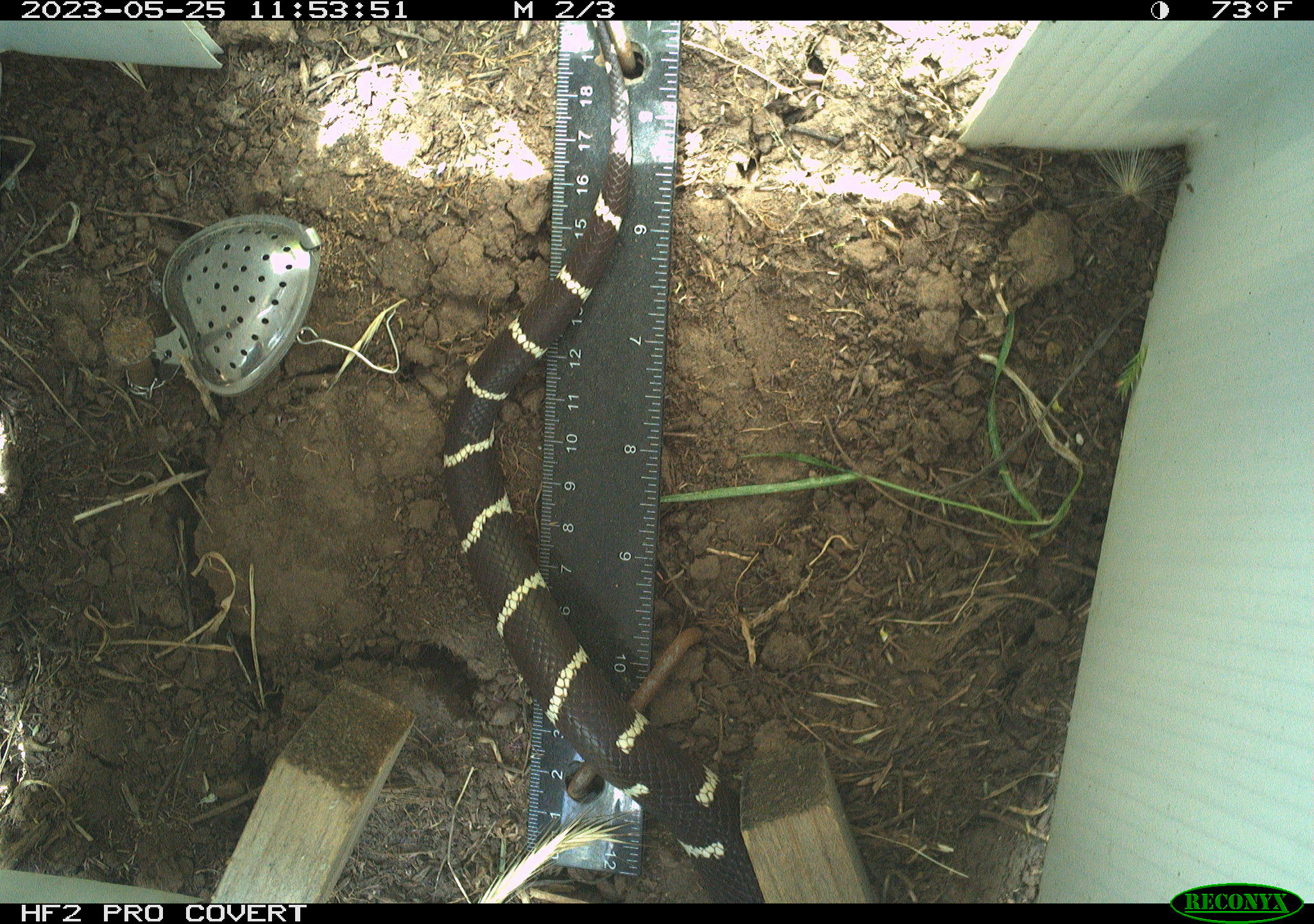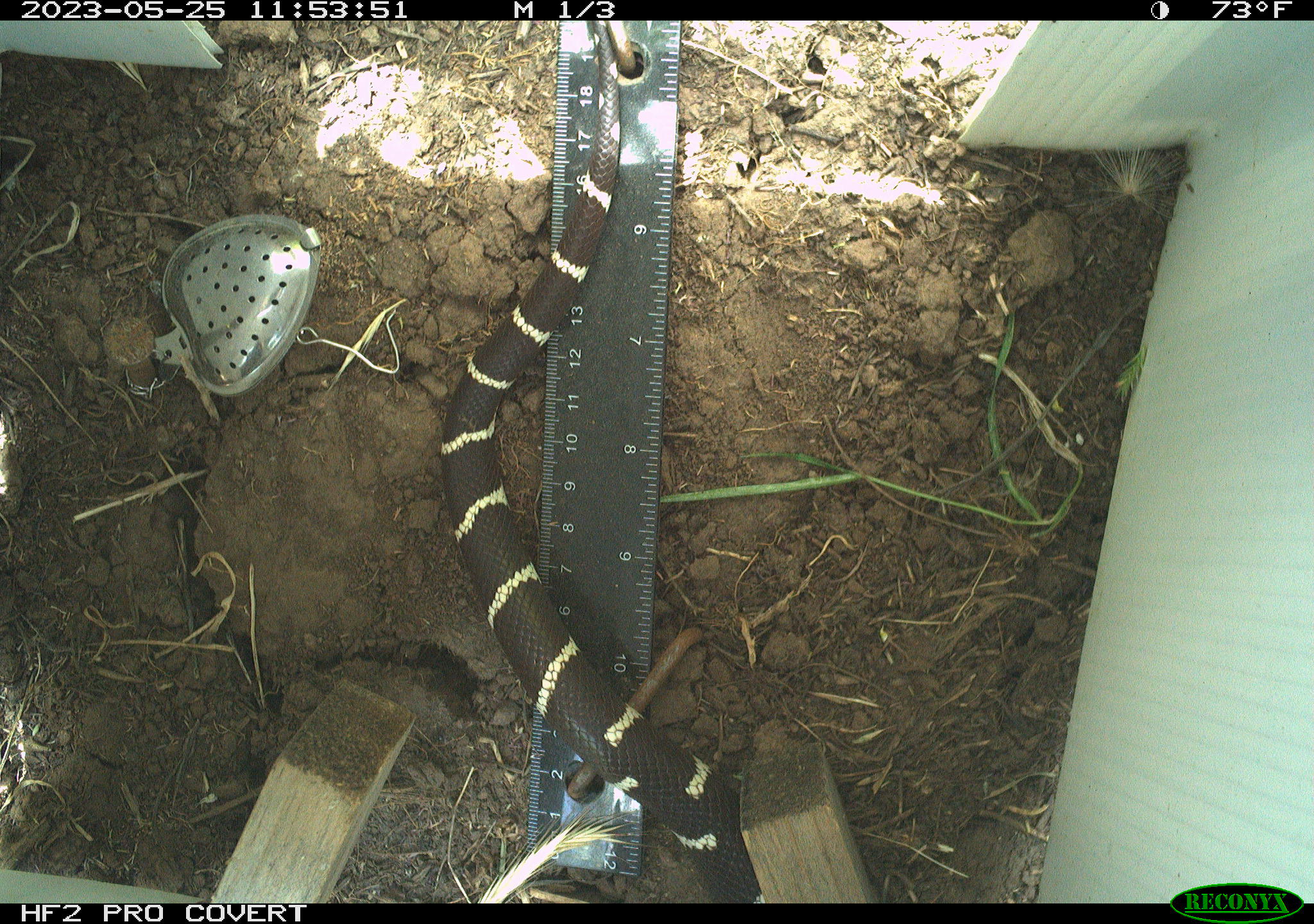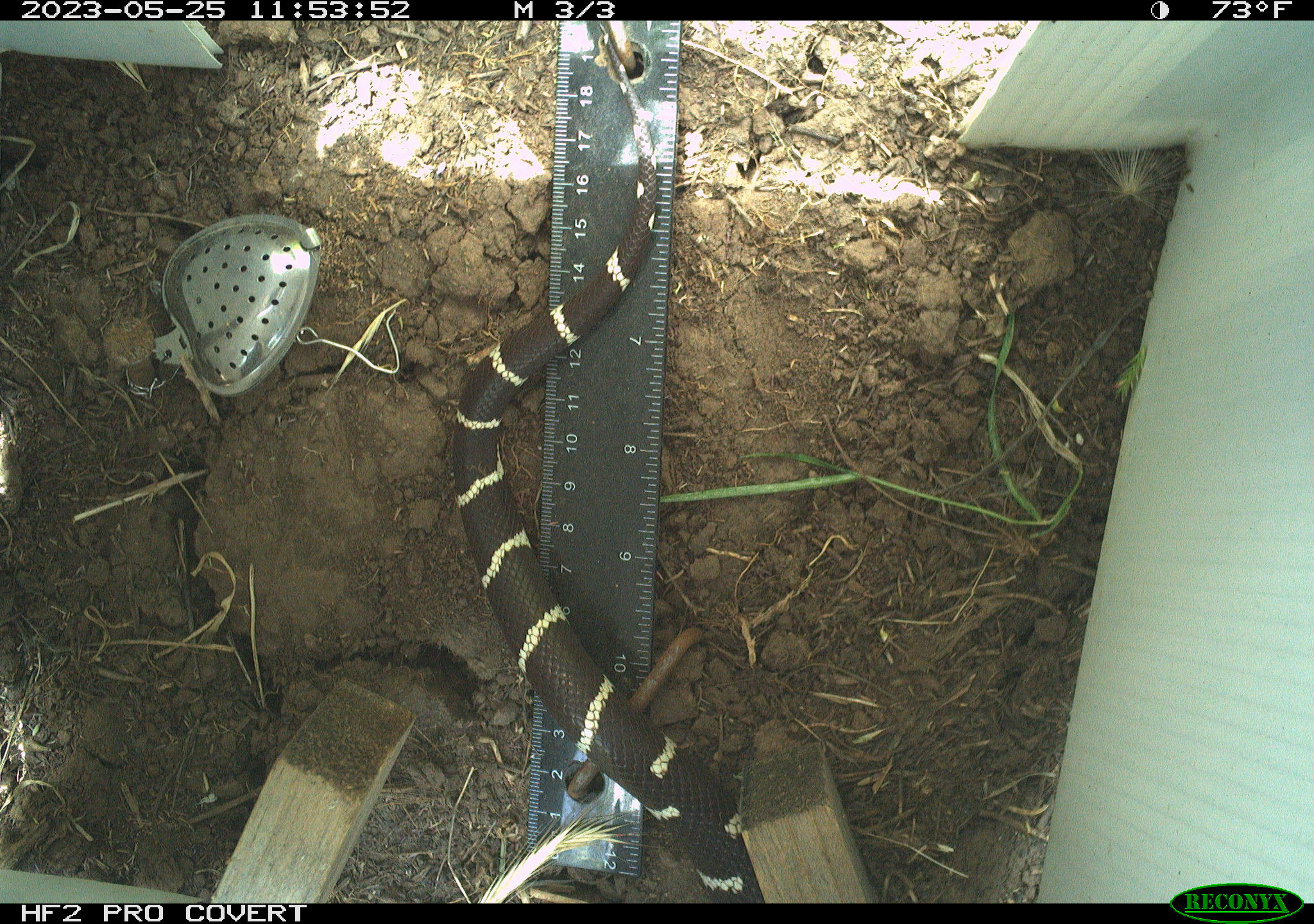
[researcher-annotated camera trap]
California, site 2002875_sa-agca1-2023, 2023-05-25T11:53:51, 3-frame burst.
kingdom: Animalia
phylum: Chordata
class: Reptilia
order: Squamata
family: Colubridae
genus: Lampropeltis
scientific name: Lampropeltis californiae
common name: california kingsnake